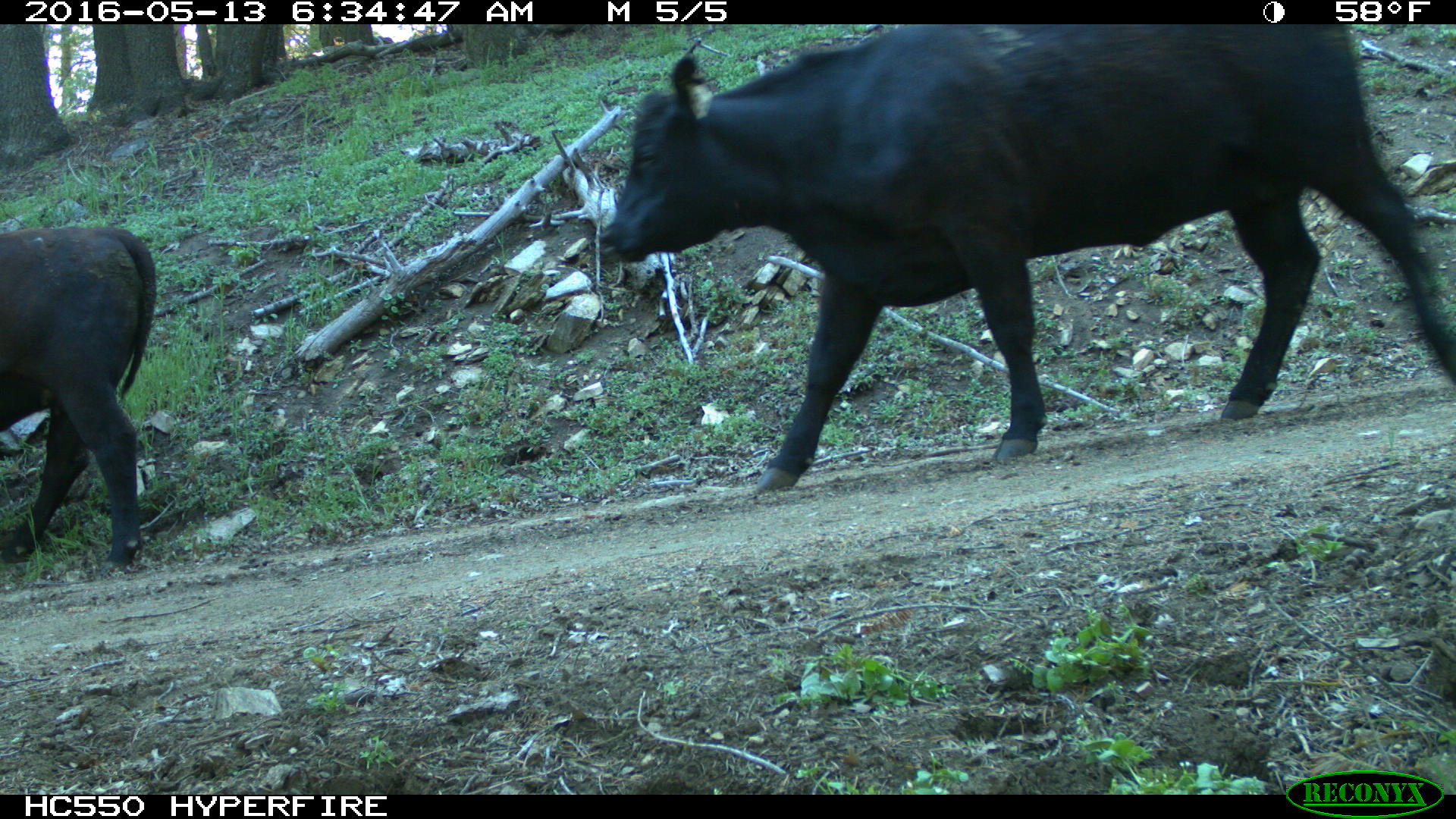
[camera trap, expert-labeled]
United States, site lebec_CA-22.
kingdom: Animalia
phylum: Chordata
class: Mammalia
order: Artiodactyla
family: Bovidae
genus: Bos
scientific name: Bos taurus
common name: domestic cow